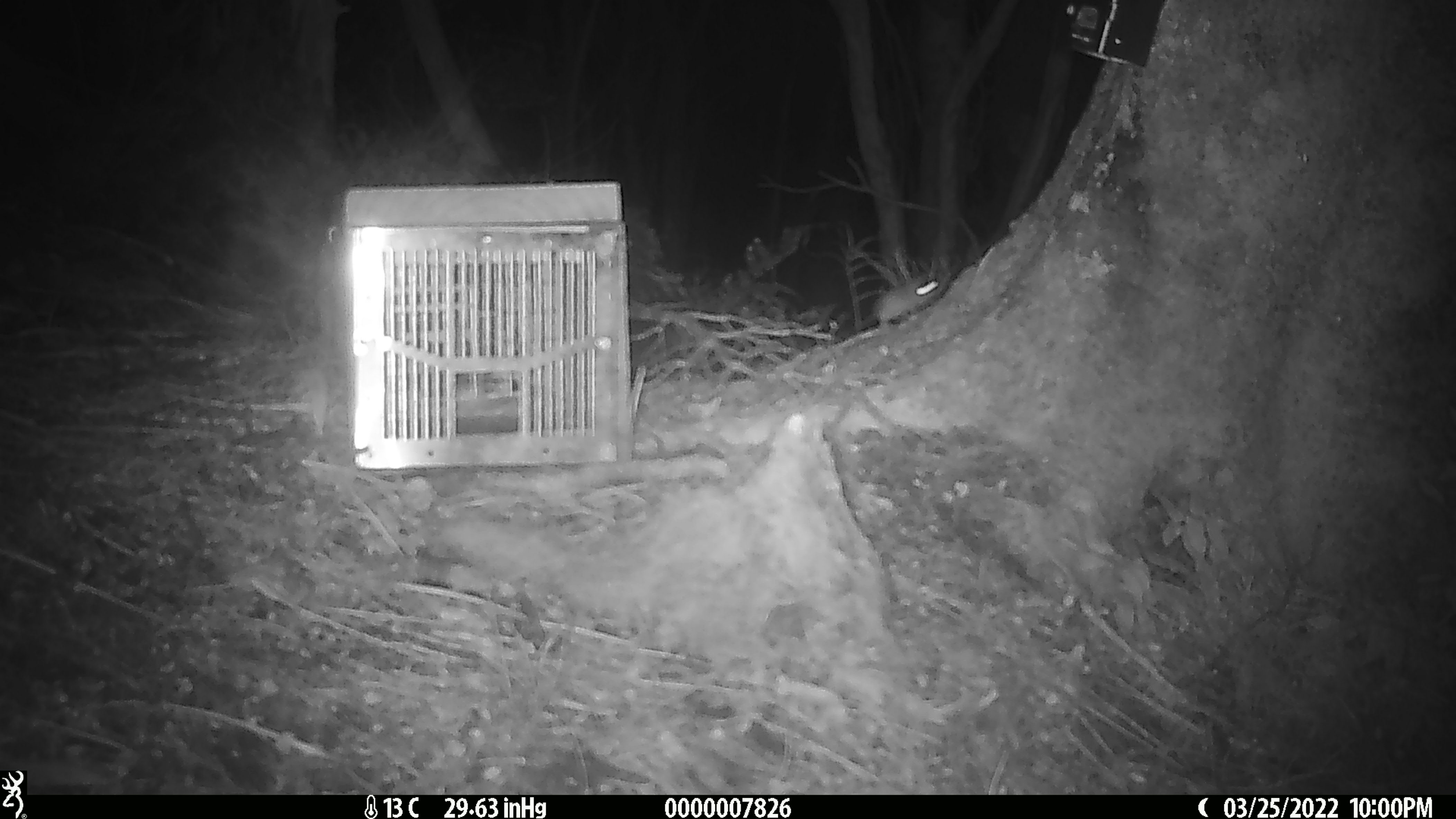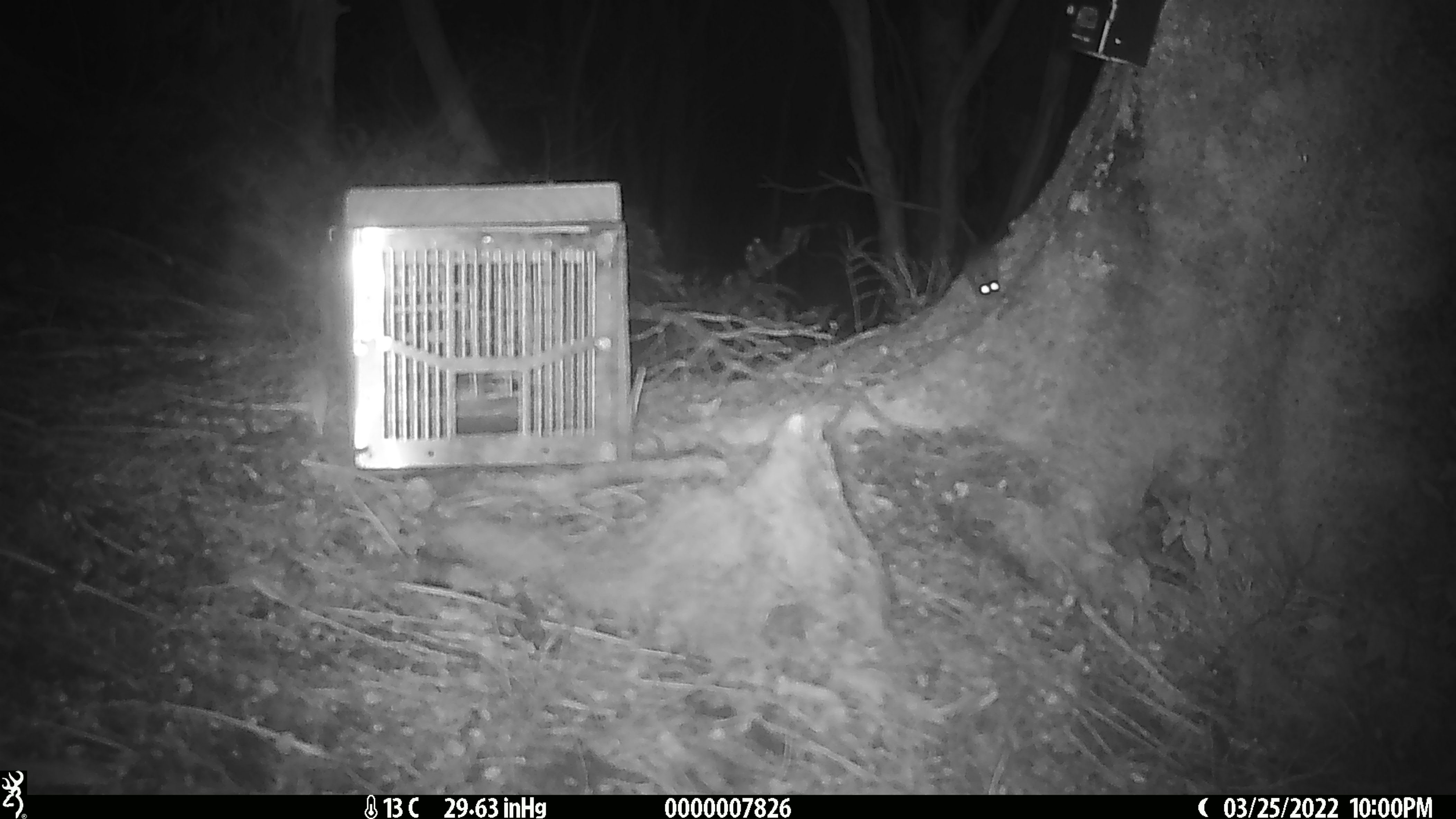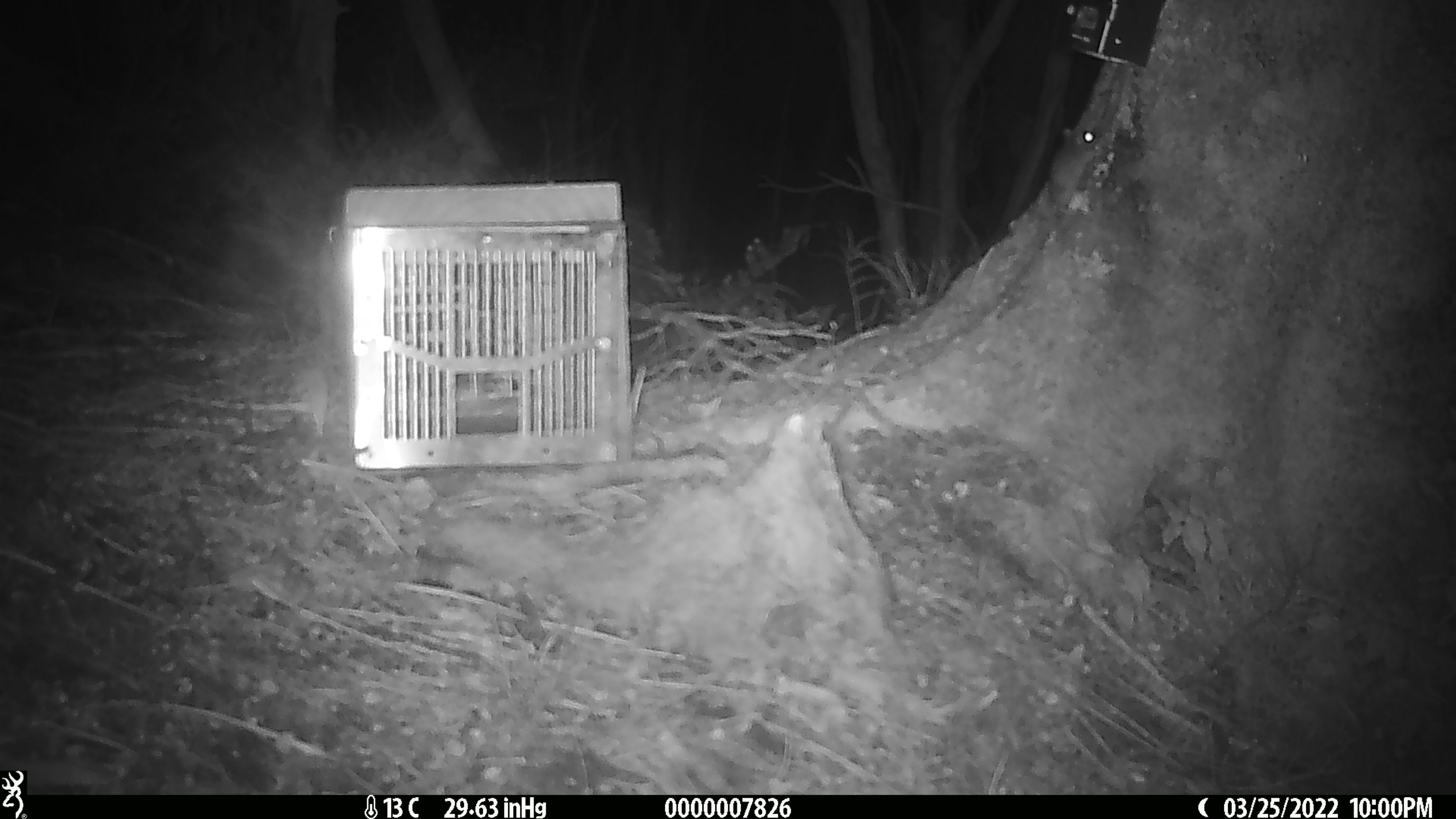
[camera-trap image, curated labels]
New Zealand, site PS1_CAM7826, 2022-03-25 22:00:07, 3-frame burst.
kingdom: Animalia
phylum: Chordata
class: Mammalia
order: Rodentia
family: Muridae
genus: Mus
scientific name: Mus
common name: mouse